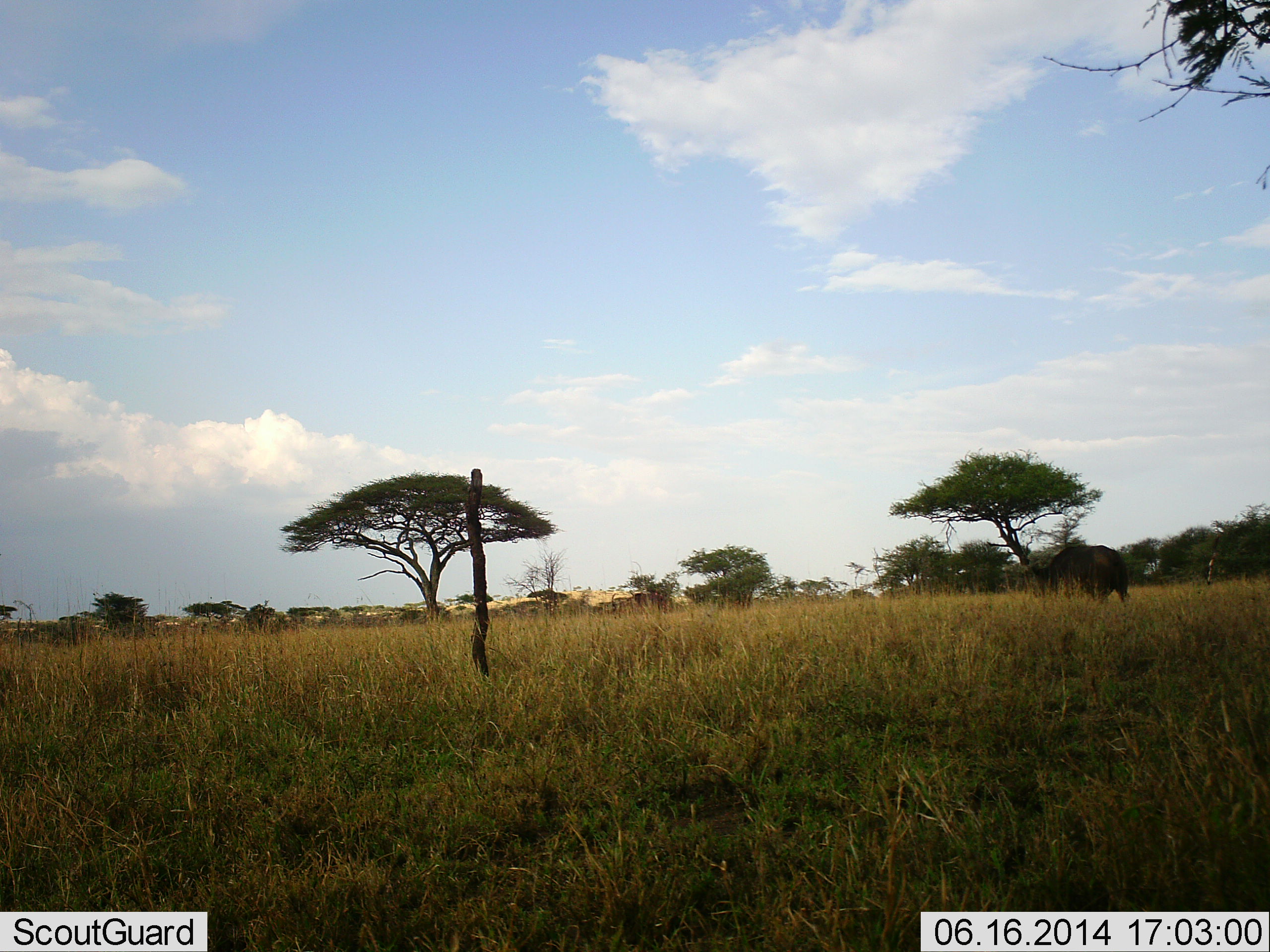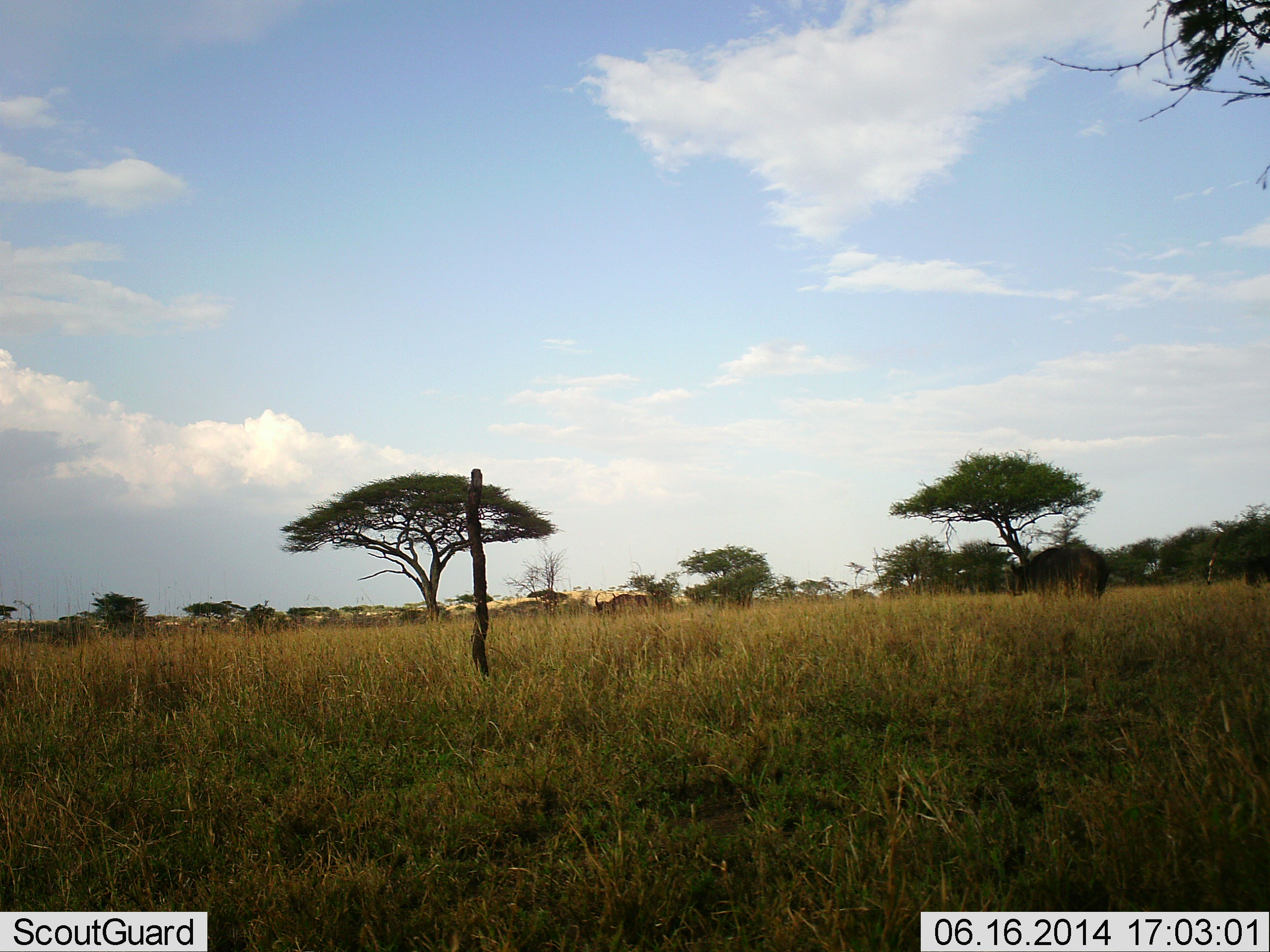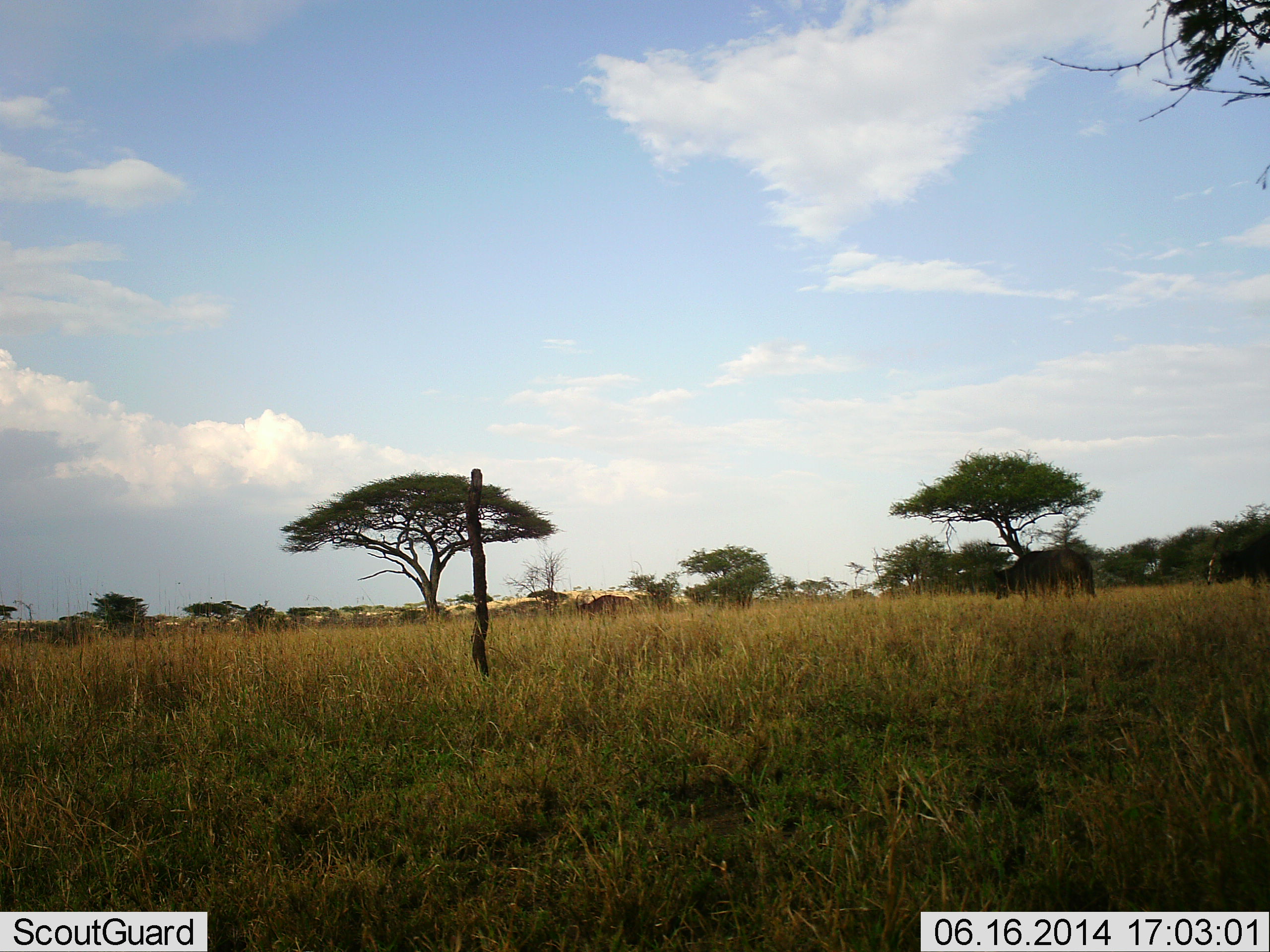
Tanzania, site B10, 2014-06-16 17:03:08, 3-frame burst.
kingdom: Animalia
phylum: Chordata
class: Mammalia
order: Artiodactyla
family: Bovidae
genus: Syncerus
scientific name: Syncerus caffer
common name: cape buffalo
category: buffalo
Buffalo (cape buffalo) (Syncerus caffer), count 3. Behavior (volunteer vote fractions): standing 0%, resting 0%, moving 100%, interacting 0%. Young present (vote fraction): 0%. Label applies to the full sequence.